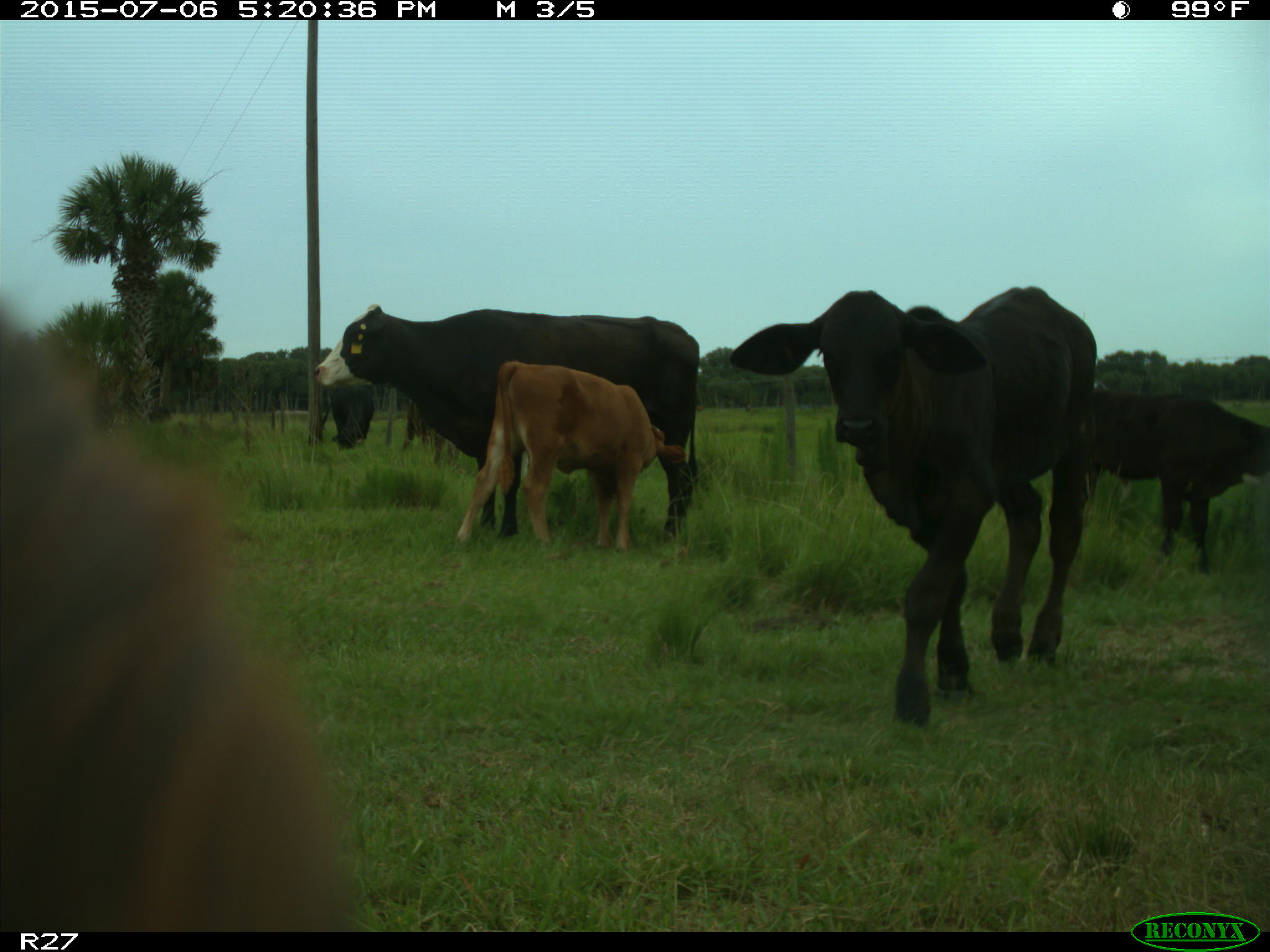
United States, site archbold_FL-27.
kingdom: Animalia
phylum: Chordata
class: Mammalia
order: Artiodactyla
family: Bovidae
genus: Bos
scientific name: Bos taurus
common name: domestic cow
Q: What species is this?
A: Bos taurus (domestic cow).